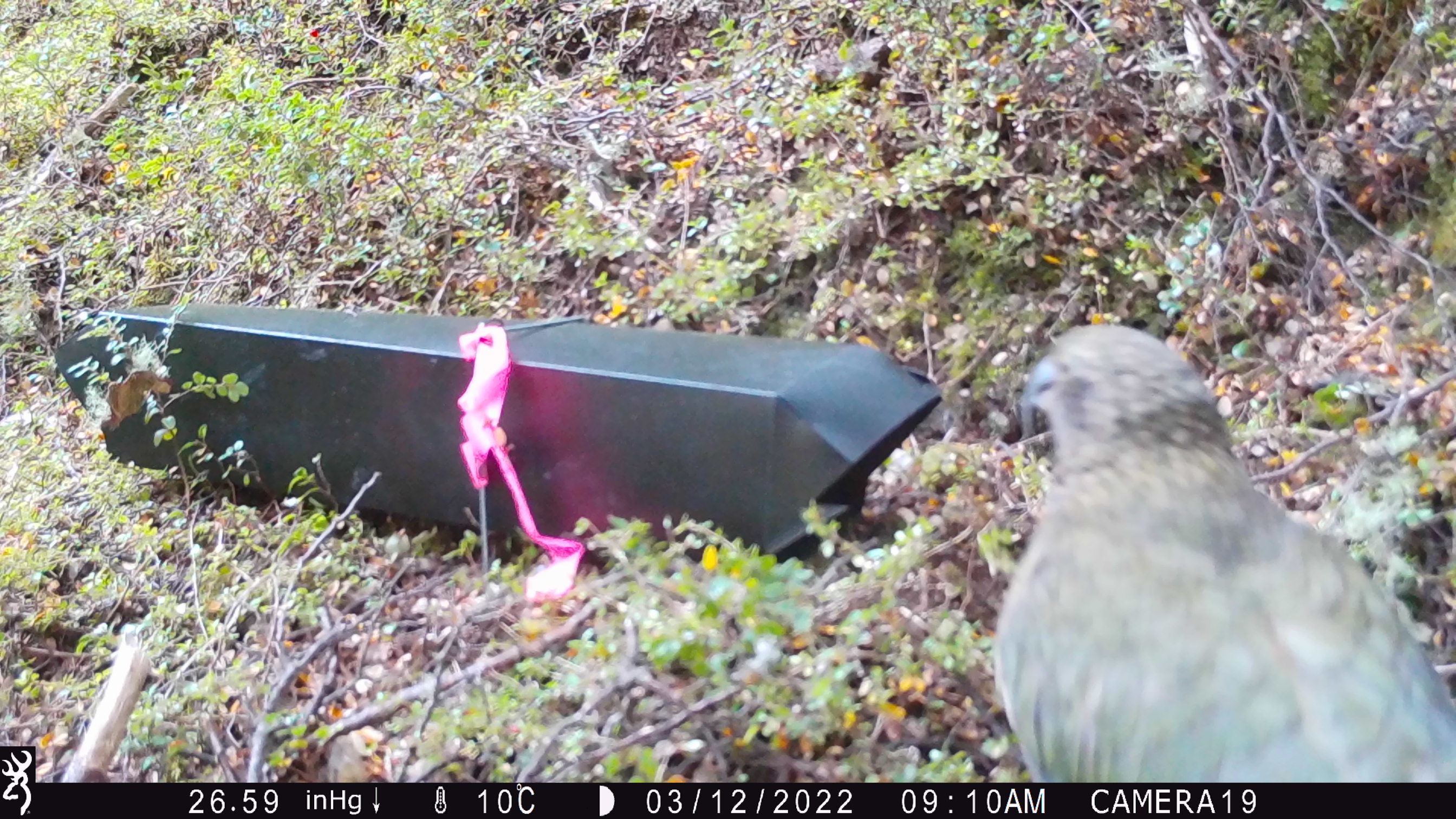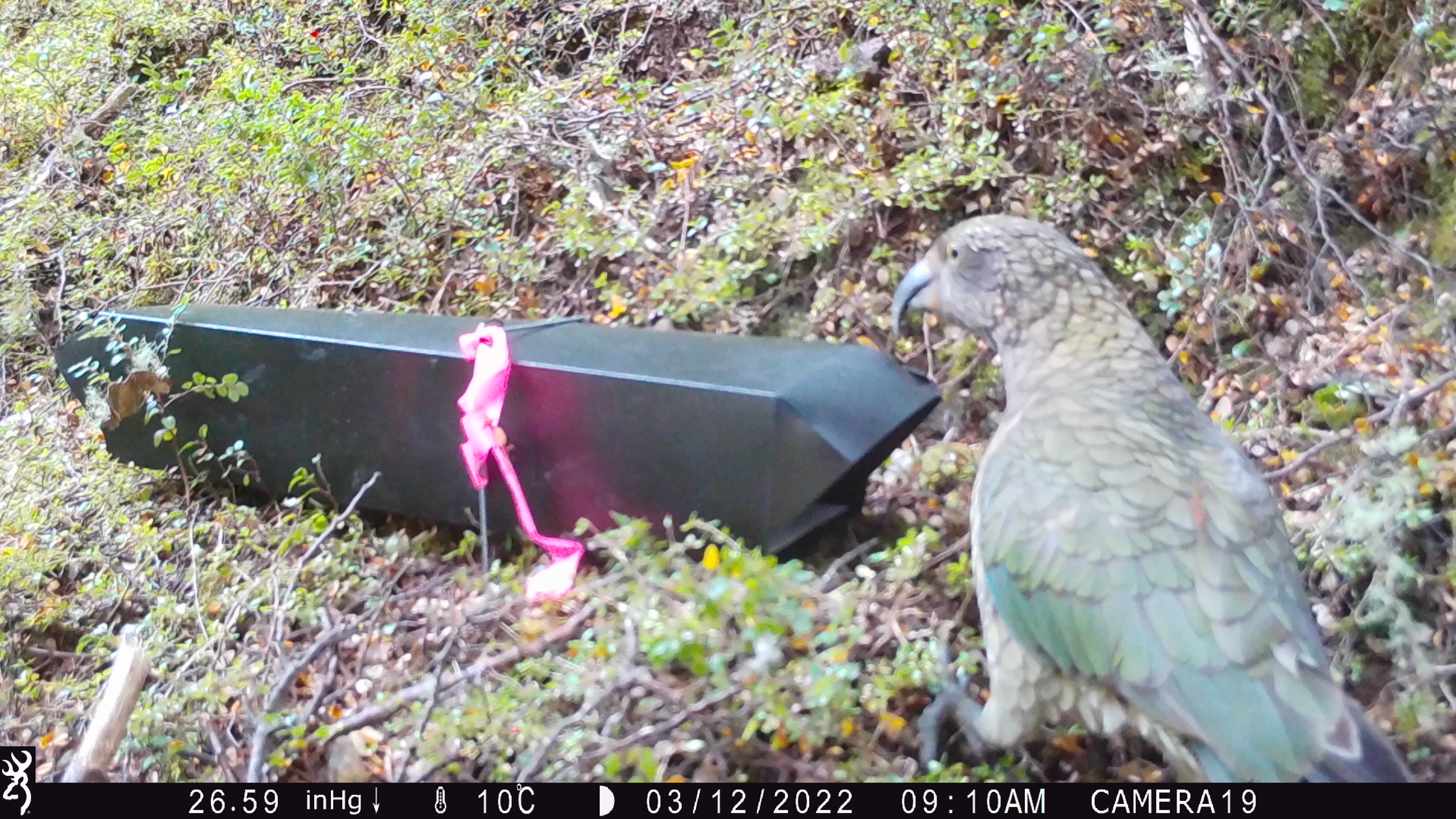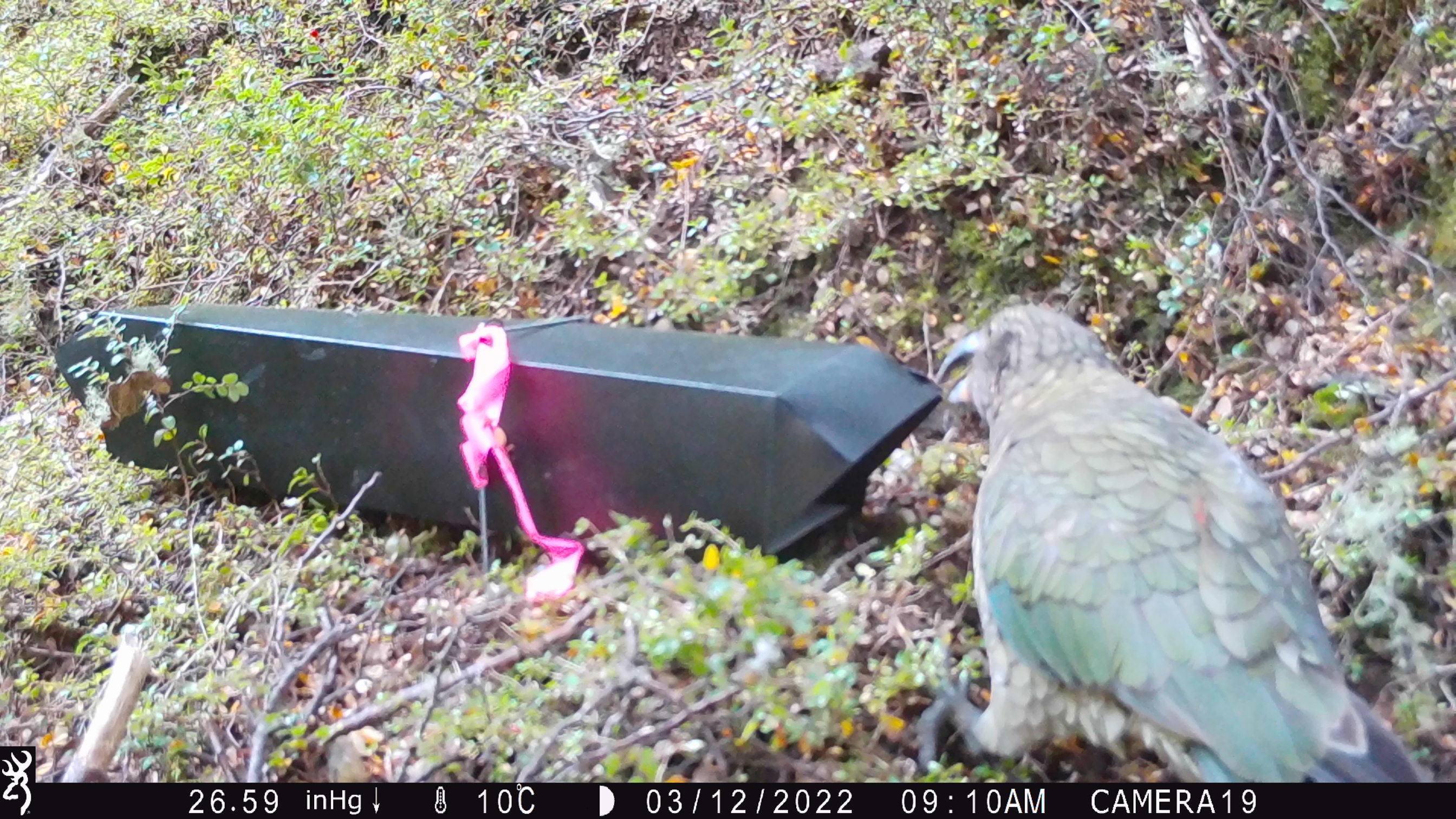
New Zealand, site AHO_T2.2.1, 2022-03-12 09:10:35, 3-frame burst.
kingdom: Animalia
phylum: Chordata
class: Aves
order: Psittaciformes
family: Strigopidae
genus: Nestor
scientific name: Nestor notabilis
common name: kea